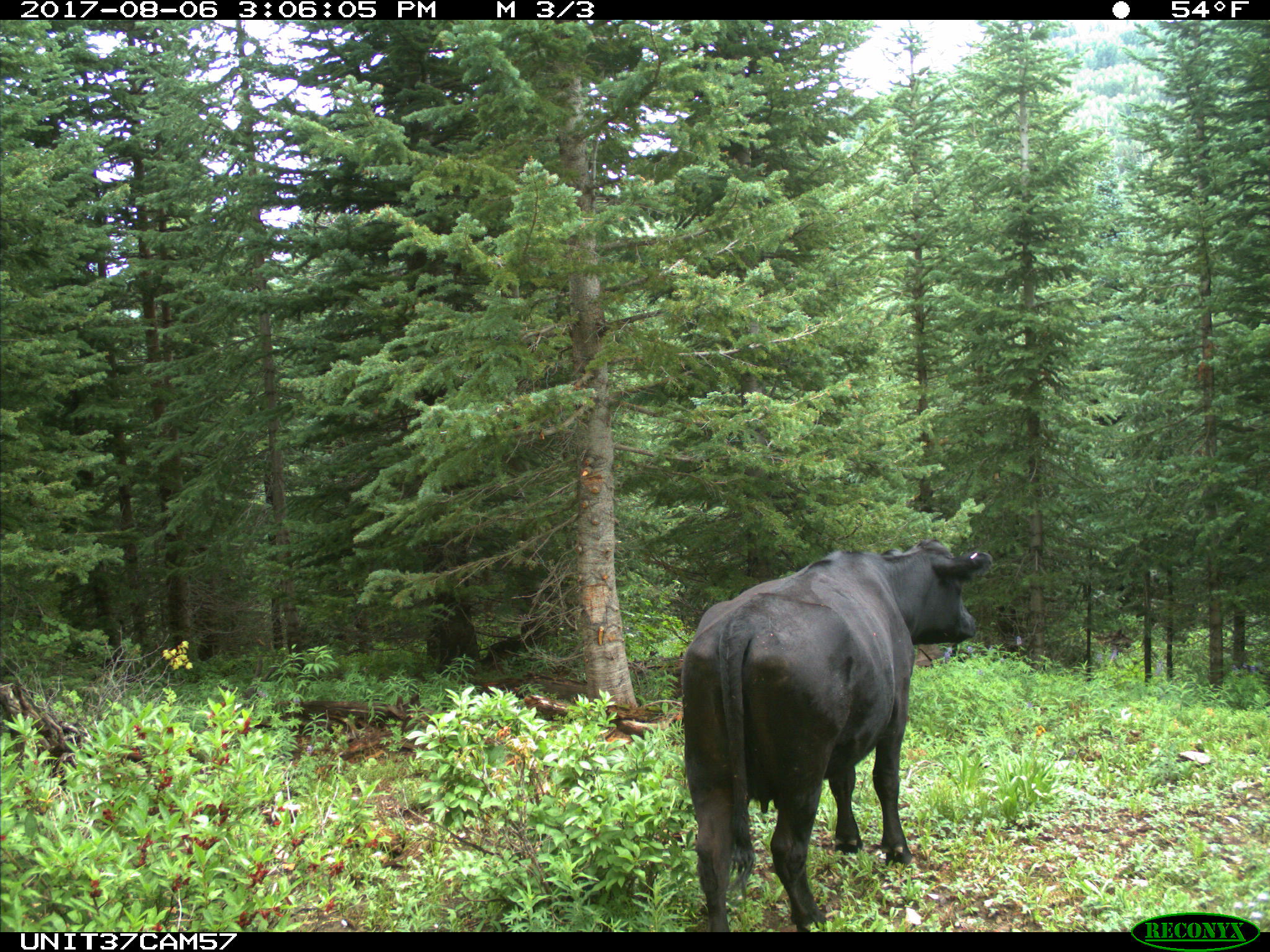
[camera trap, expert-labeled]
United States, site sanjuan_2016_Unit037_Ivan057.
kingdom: Animalia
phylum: Chordata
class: Mammalia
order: Artiodactyla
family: Bovidae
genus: Bos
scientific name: Bos taurus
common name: domestic cow